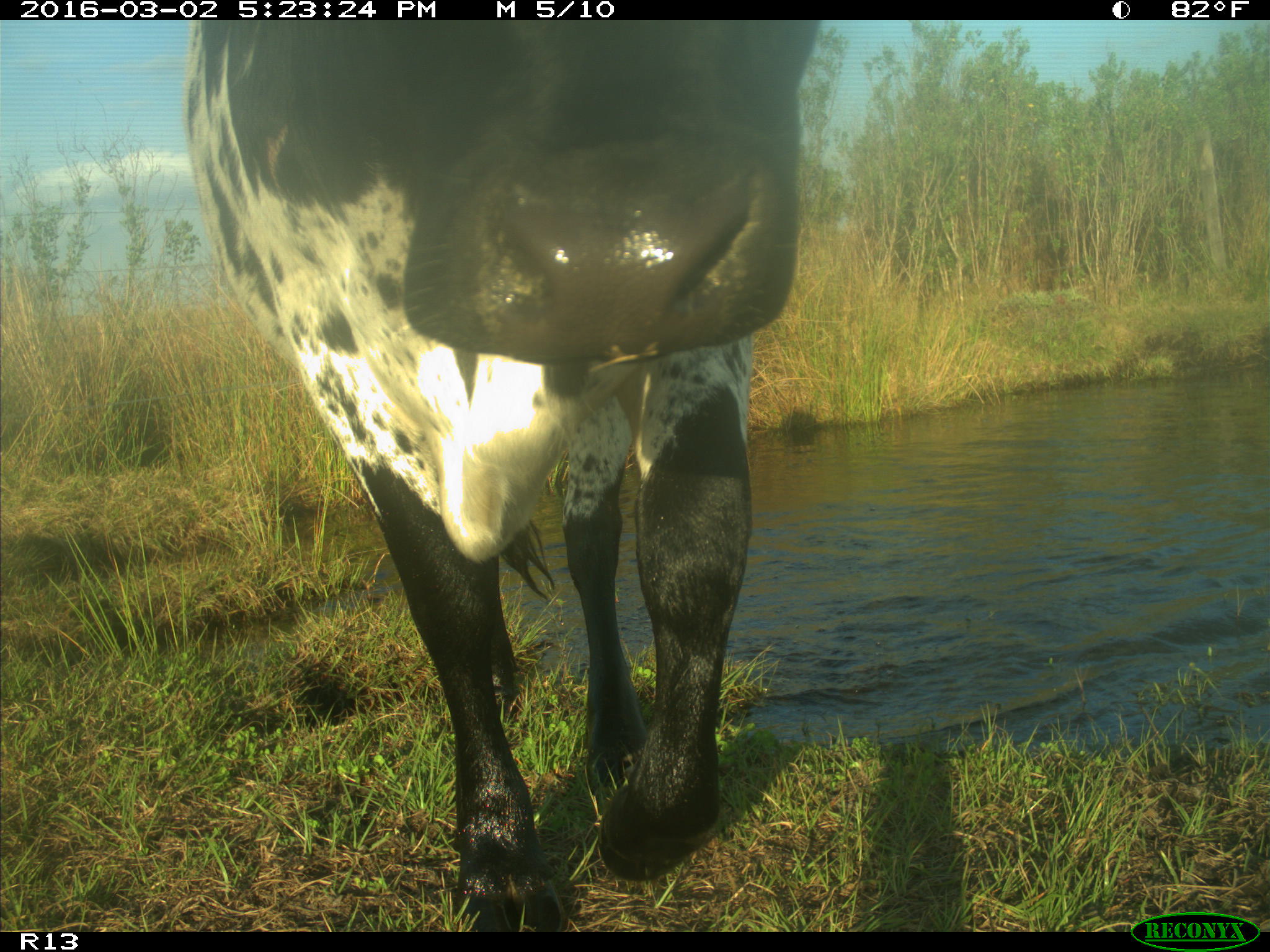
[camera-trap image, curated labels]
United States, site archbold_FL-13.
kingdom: Animalia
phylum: Chordata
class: Mammalia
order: Artiodactyla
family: Bovidae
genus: Bos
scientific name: Bos taurus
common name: domestic cow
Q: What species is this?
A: Bos taurus (domestic cow).